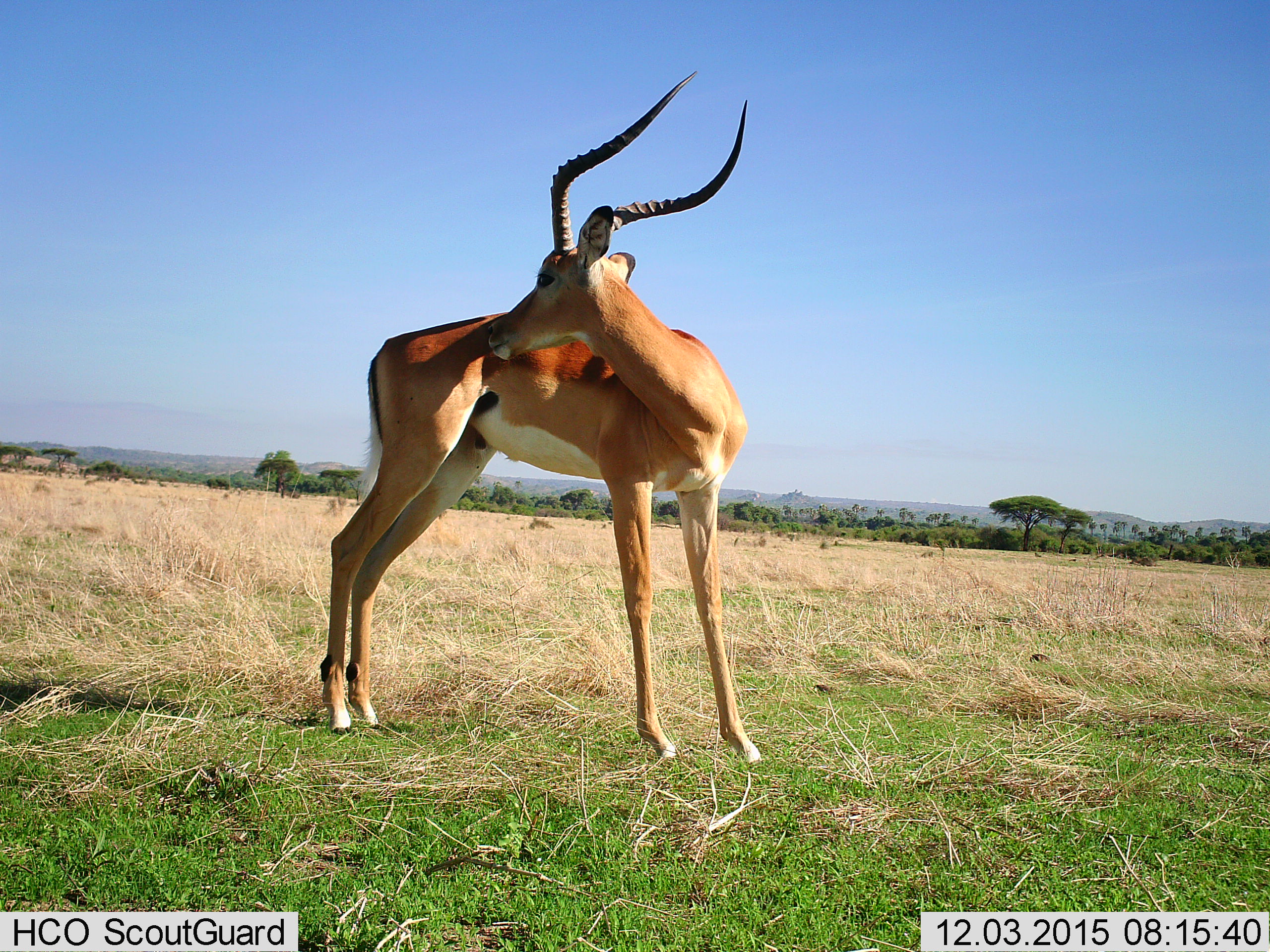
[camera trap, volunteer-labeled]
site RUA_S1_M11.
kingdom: Animalia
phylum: Chordata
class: Mammalia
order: Artiodactyla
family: Bovidae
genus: Aepyceros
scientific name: Aepyceros melampus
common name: impala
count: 1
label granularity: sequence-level